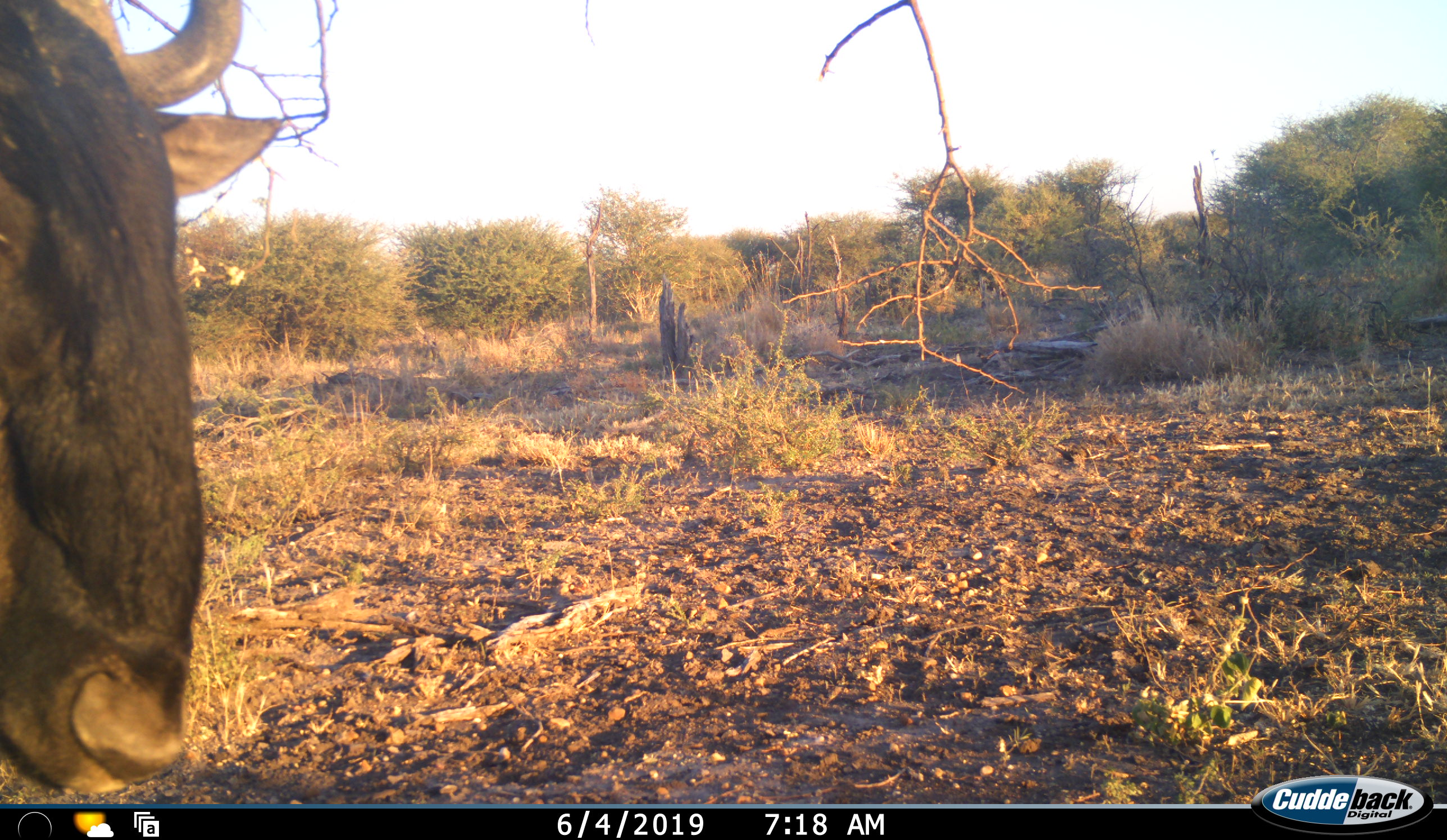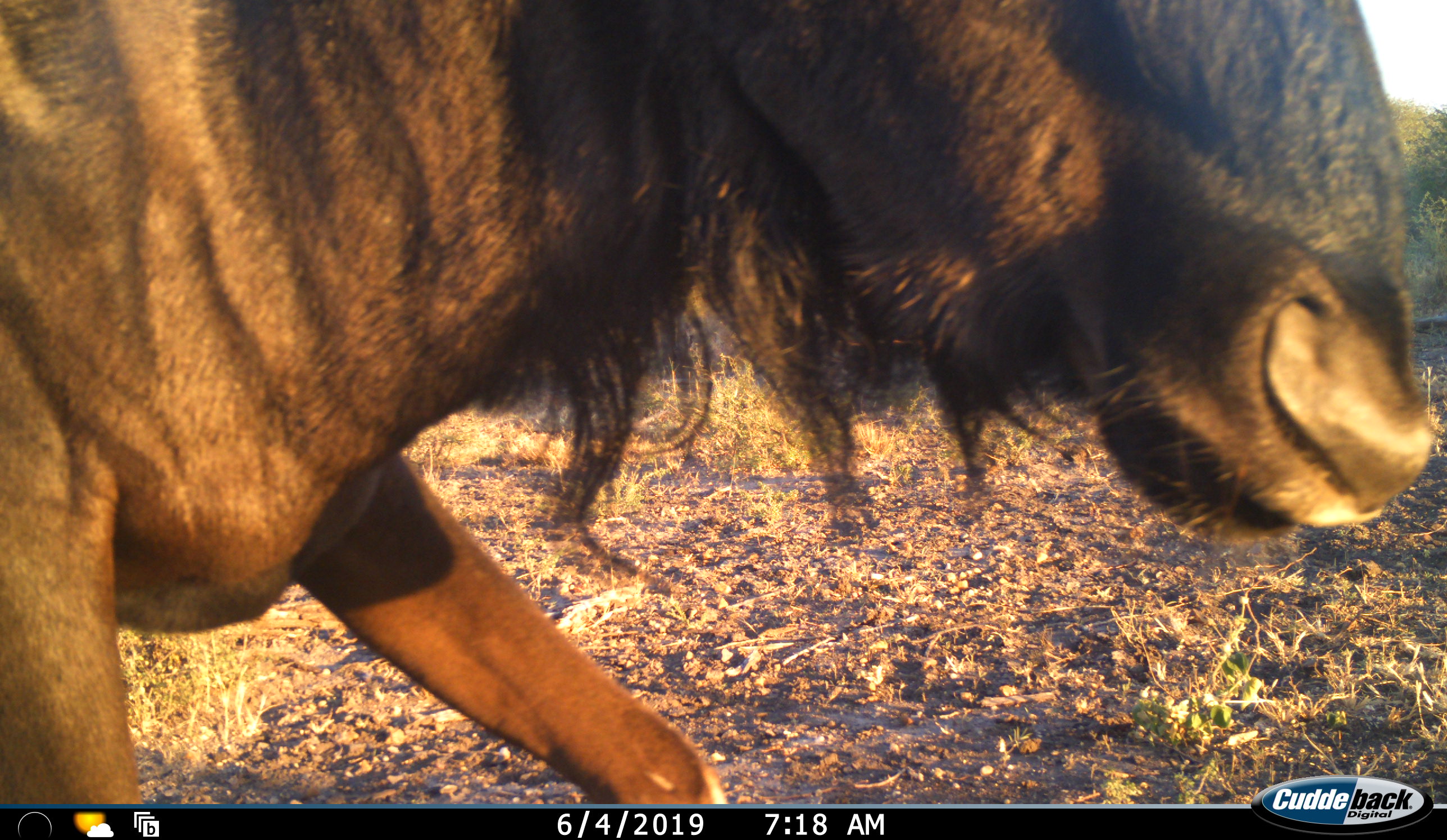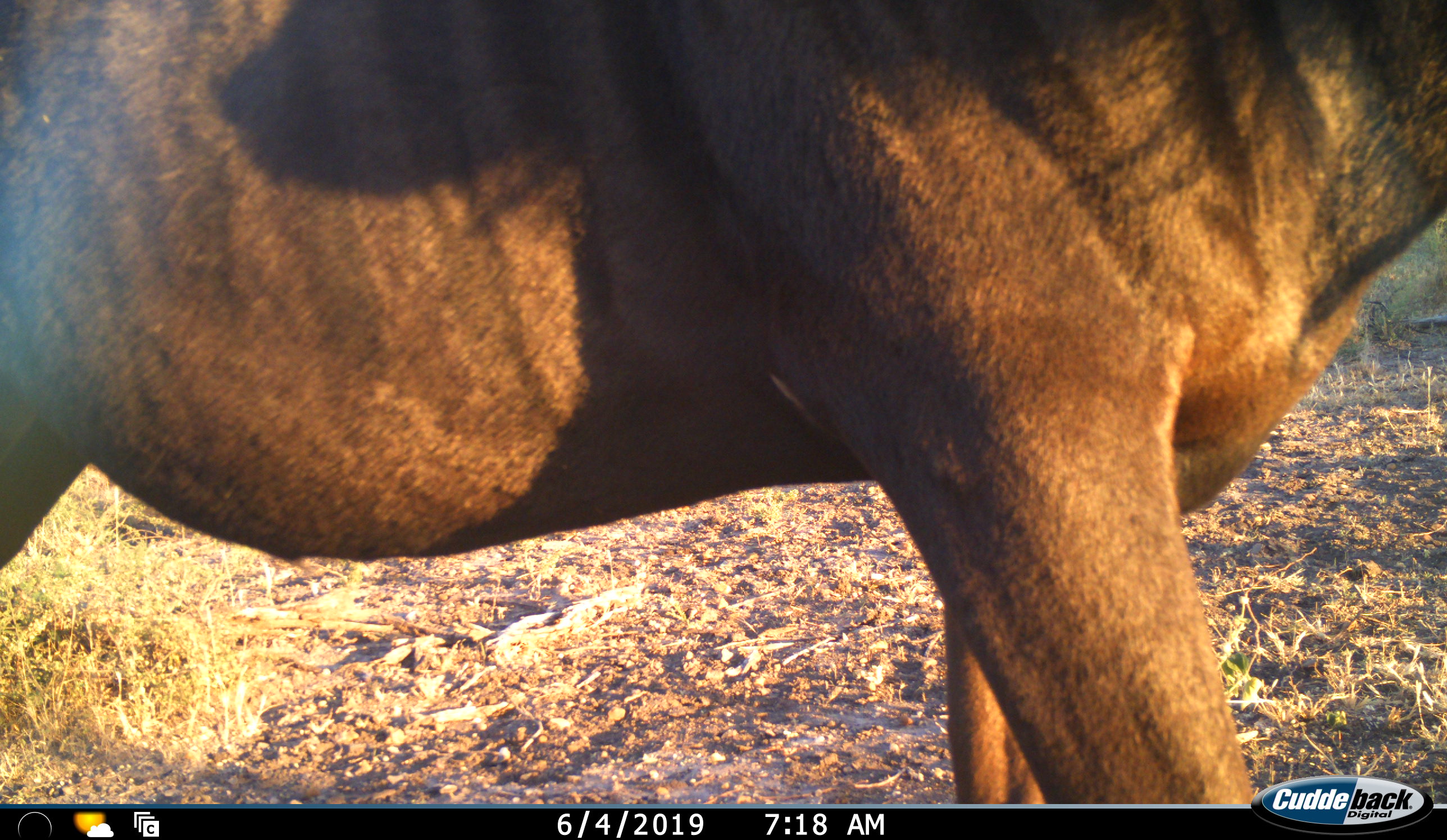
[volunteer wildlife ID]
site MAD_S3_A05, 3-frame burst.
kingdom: Animalia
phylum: Chordata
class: Mammalia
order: Artiodactyla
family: Bovidae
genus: Connochaetes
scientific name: Connochaetes taurinus taurinus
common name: blue wildebeest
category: wildebeestblue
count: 1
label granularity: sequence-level